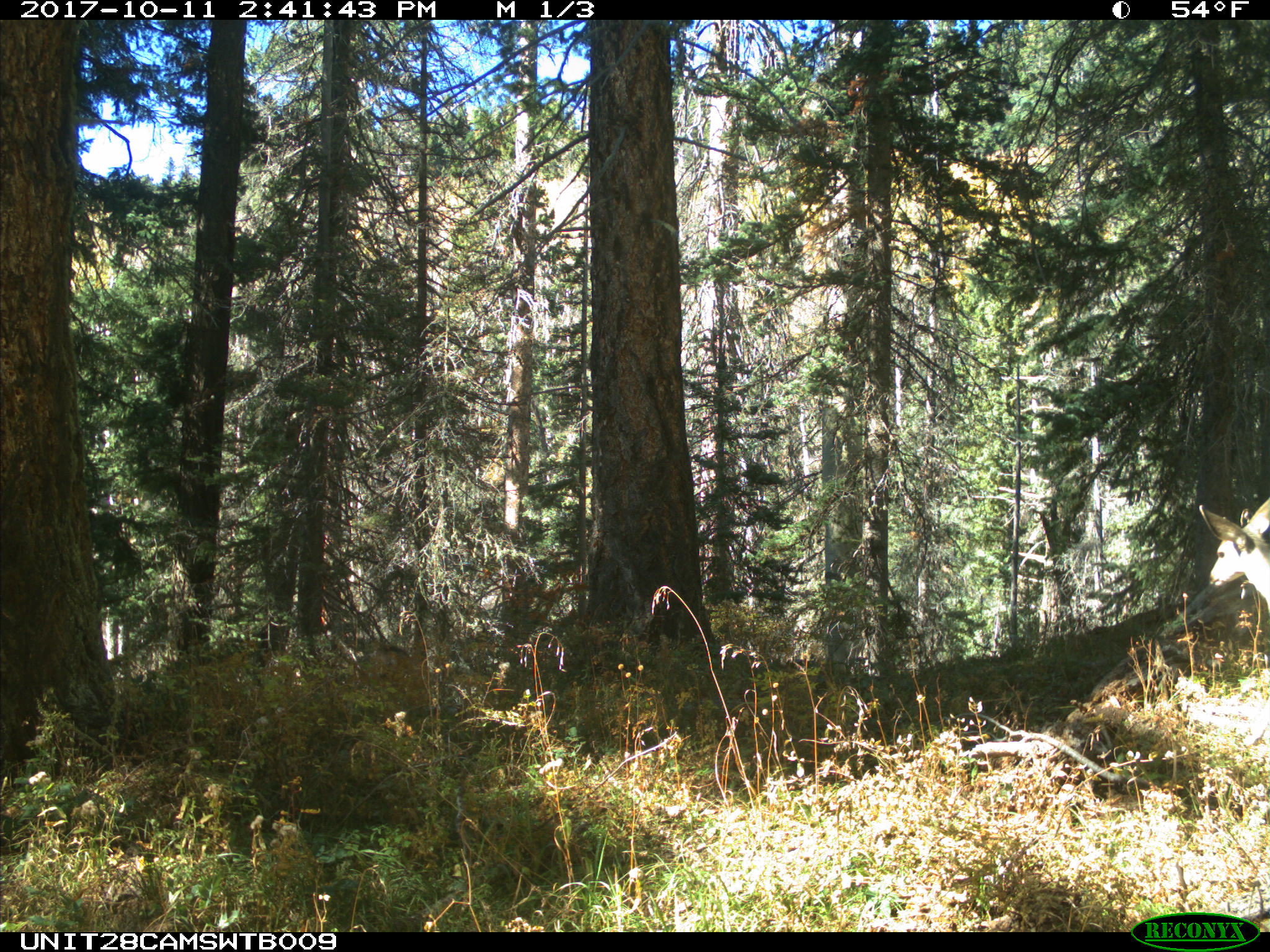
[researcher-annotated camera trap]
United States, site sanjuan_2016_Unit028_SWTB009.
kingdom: Animalia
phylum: Chordata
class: Mammalia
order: Artiodactyla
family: Cervidae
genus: Odocoileus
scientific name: Odocoileus hemionus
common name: mule deer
Odocoileus hemionus (mule deer).